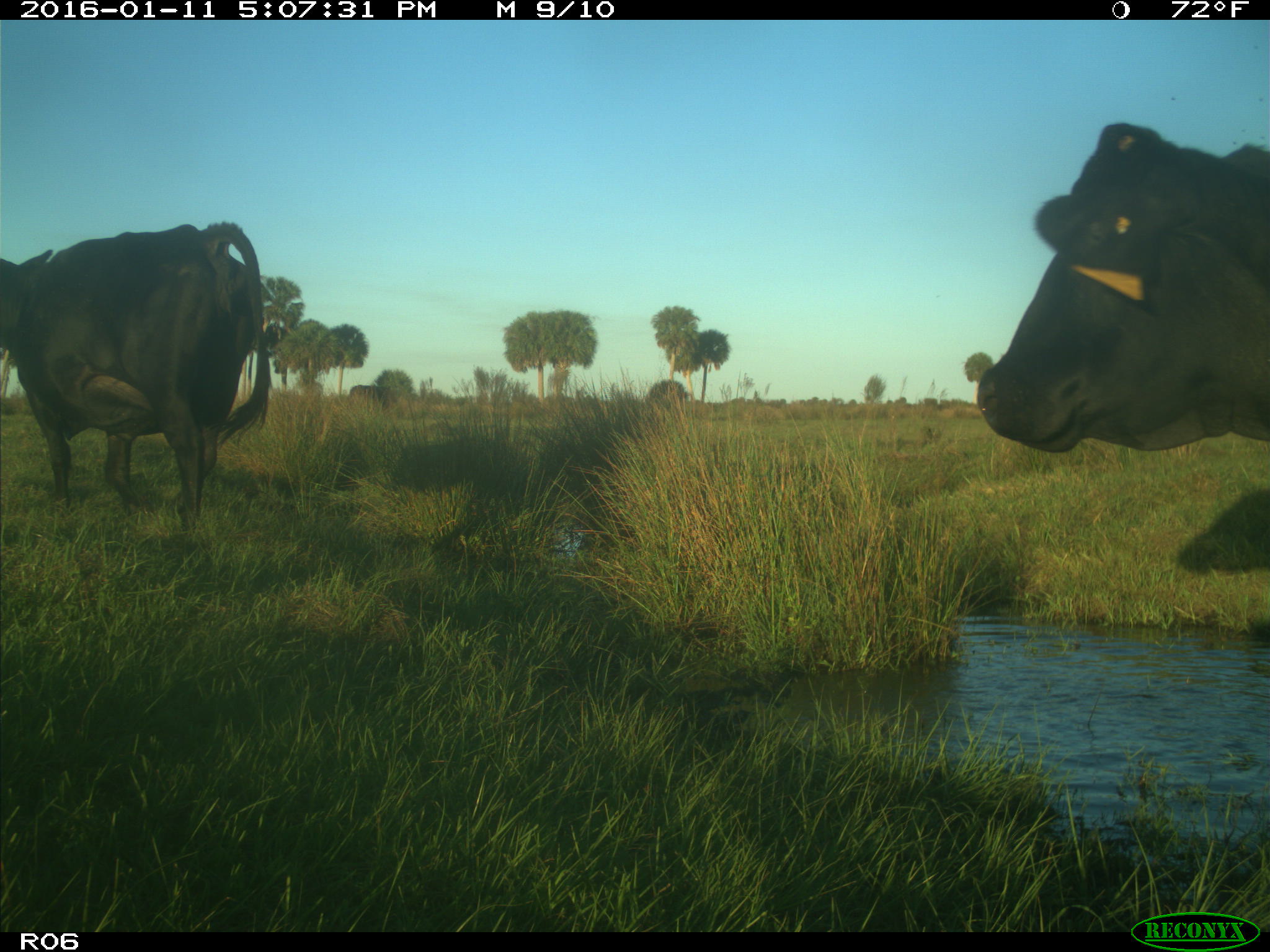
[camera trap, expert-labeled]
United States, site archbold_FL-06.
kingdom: Animalia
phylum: Chordata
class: Mammalia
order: Artiodactyla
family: Bovidae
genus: Bos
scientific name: Bos taurus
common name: domestic cow